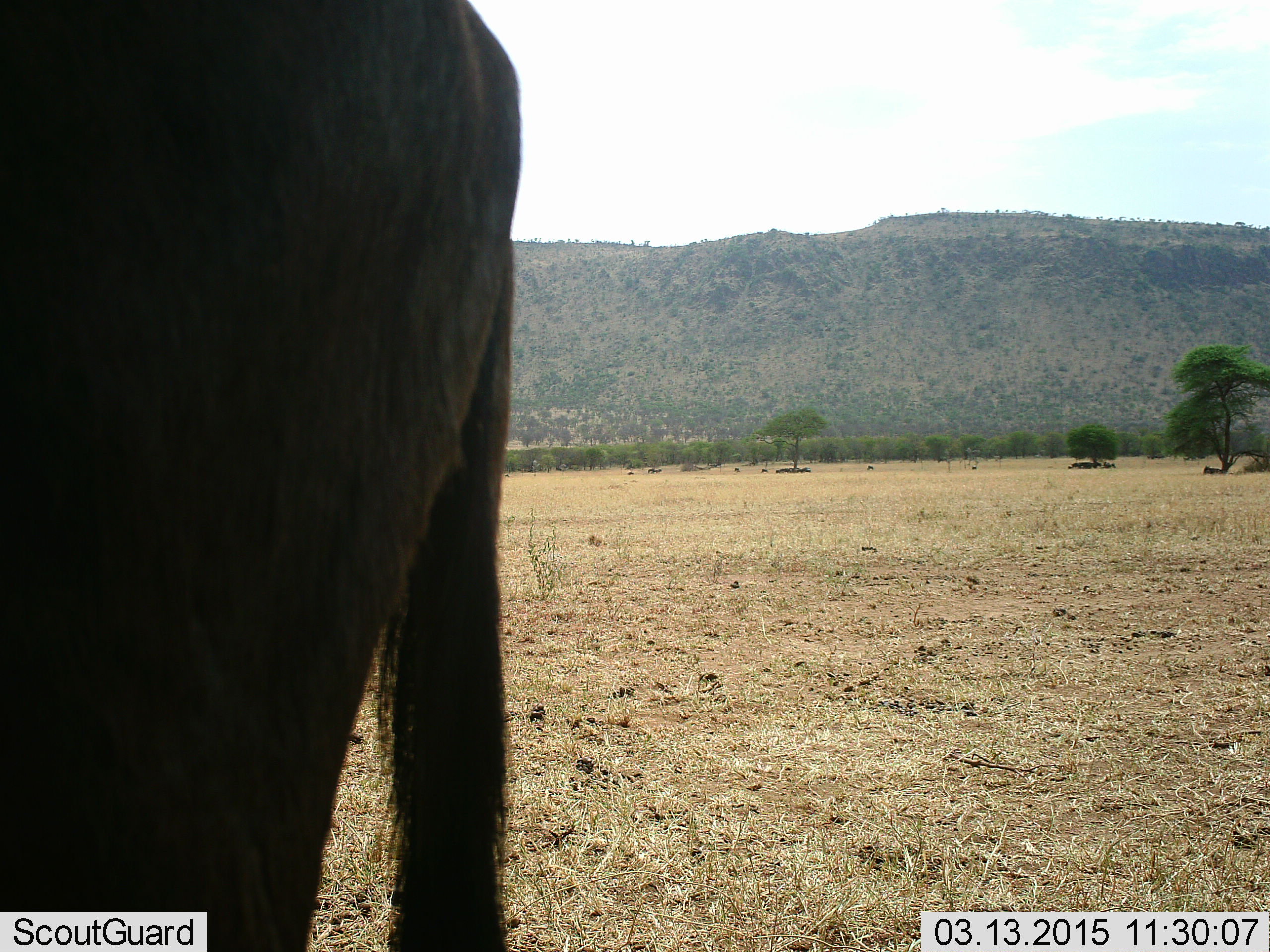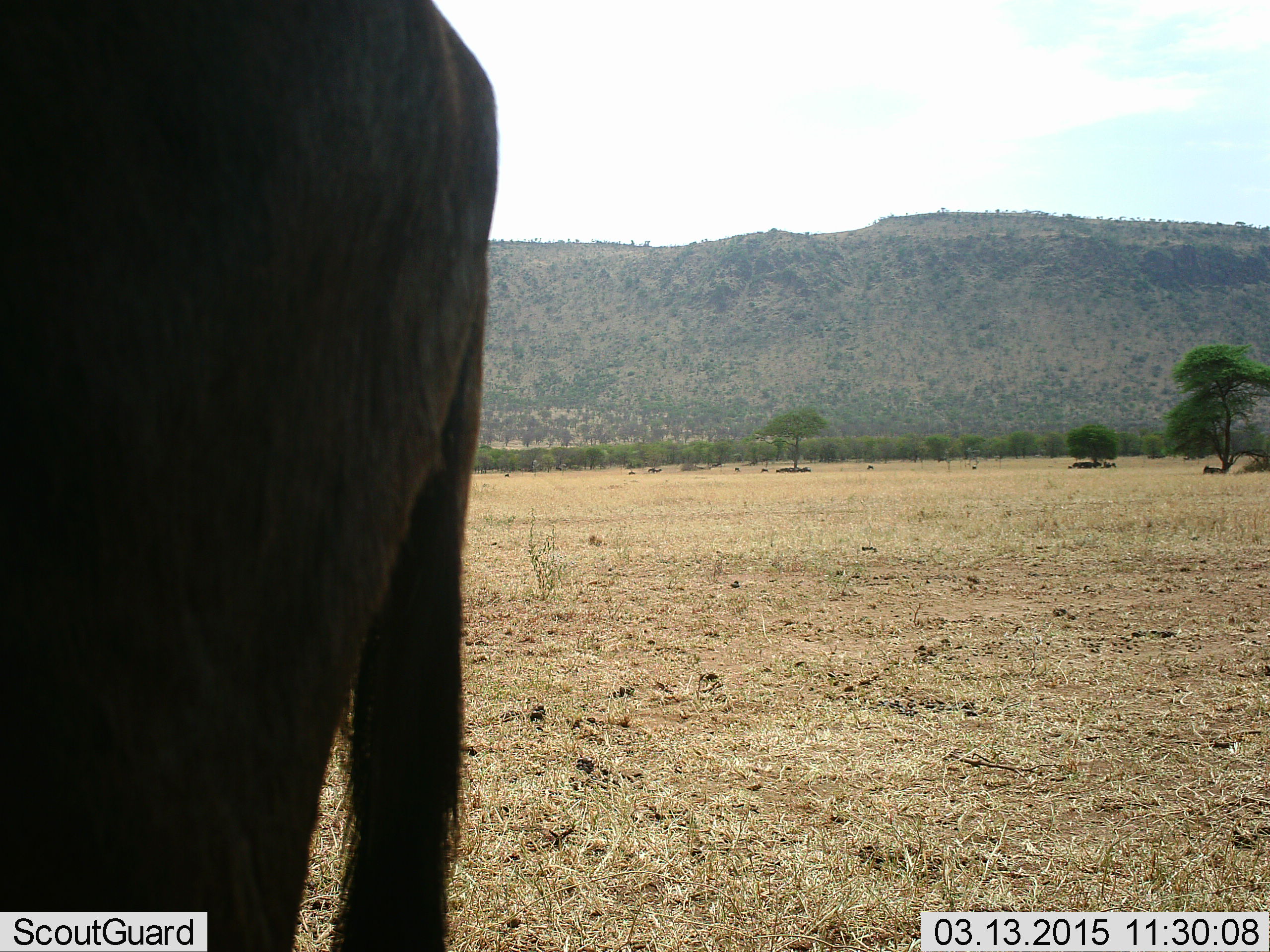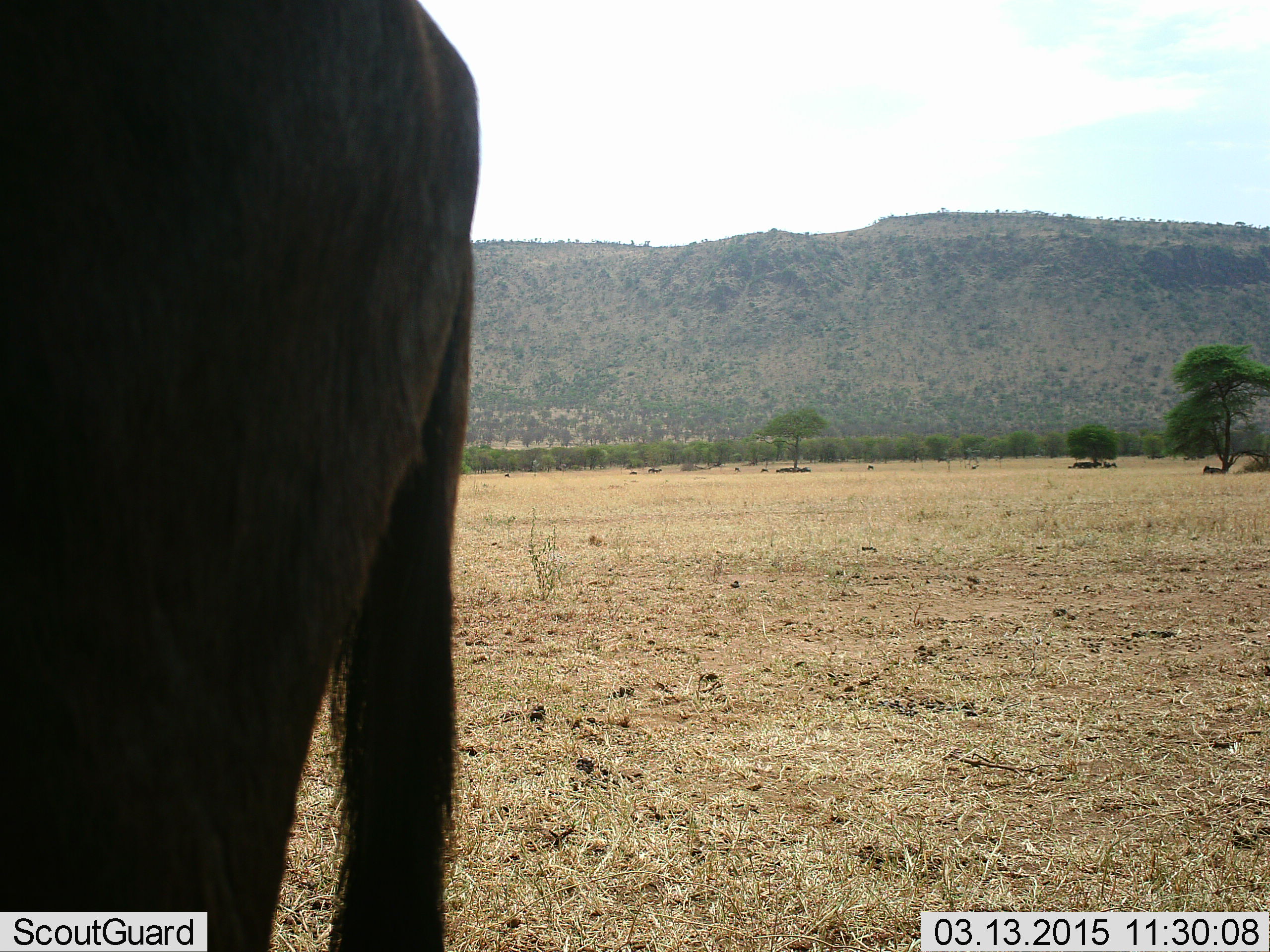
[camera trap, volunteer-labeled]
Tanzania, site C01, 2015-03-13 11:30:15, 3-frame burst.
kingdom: Animalia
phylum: Chordata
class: Mammalia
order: Artiodactyla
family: Bovidae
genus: Connochaetes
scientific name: Connochaetes taurinus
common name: blue wildebeest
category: wildebeest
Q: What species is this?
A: Wildebeest (blue wildebeest) (Connochaetes taurinus).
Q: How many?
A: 1.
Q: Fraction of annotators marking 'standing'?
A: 100%.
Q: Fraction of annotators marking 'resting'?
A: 10%.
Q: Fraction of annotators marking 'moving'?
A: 0%.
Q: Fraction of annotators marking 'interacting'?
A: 0%.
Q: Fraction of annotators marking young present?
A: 0%.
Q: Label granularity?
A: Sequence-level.